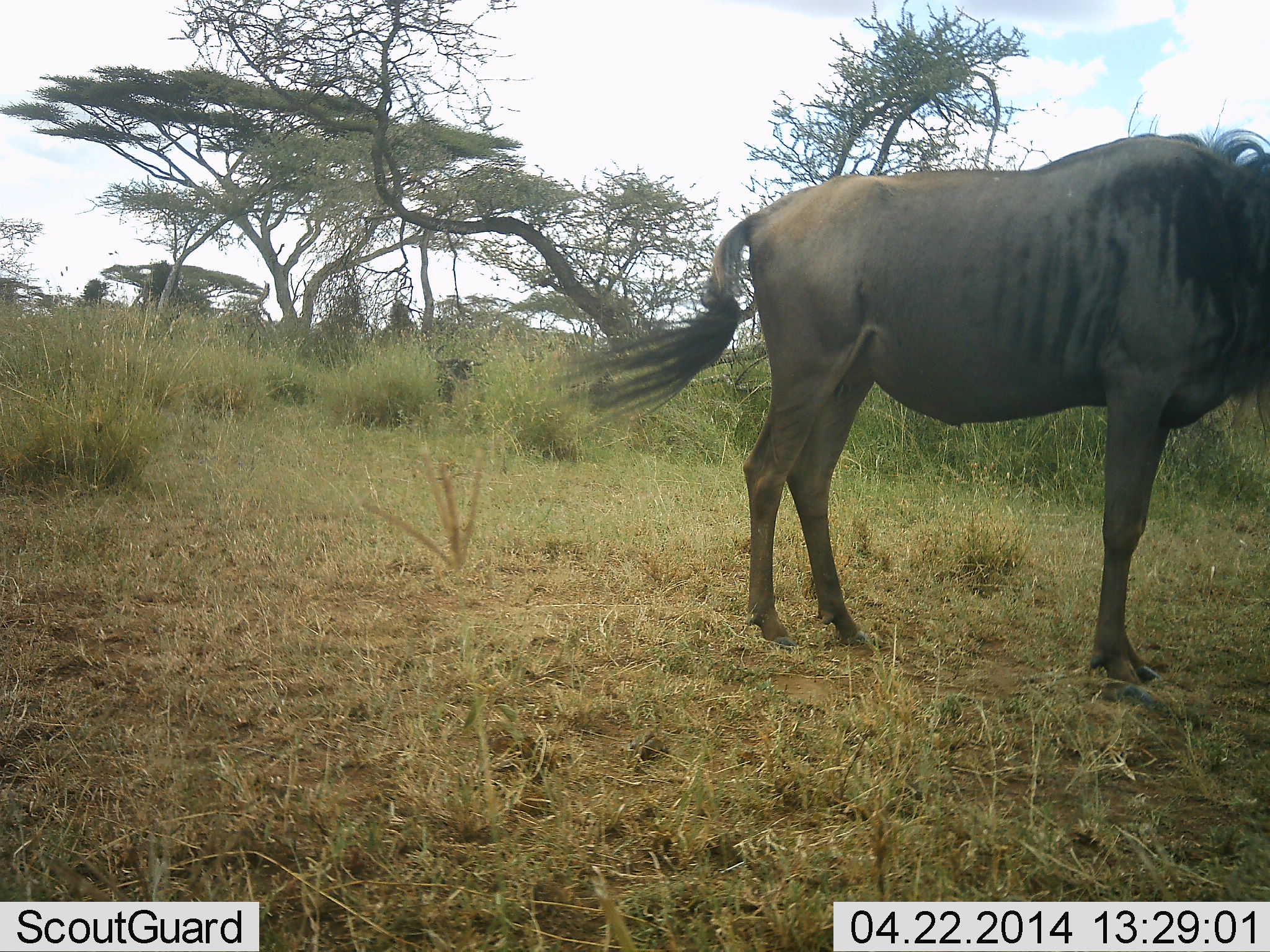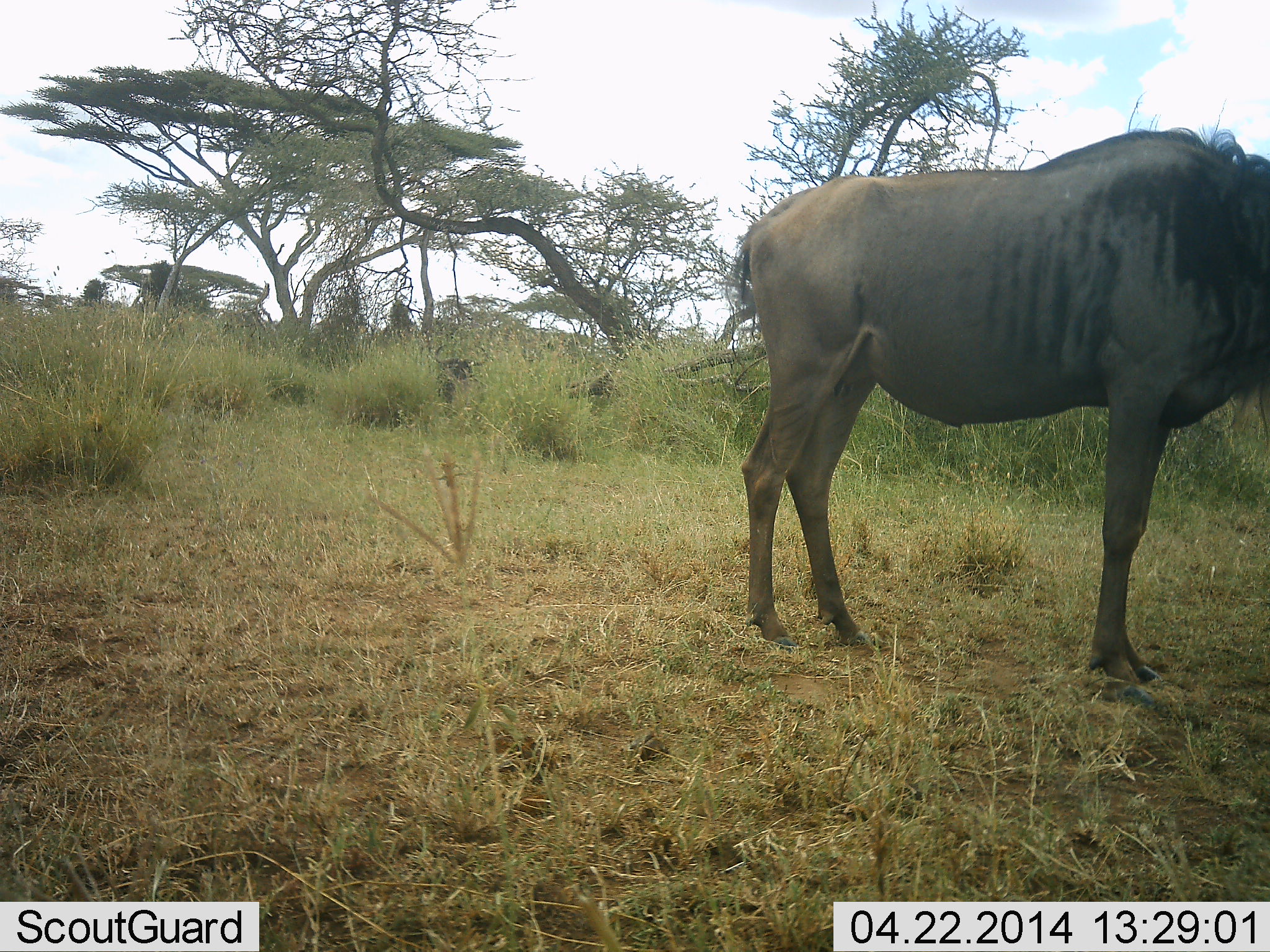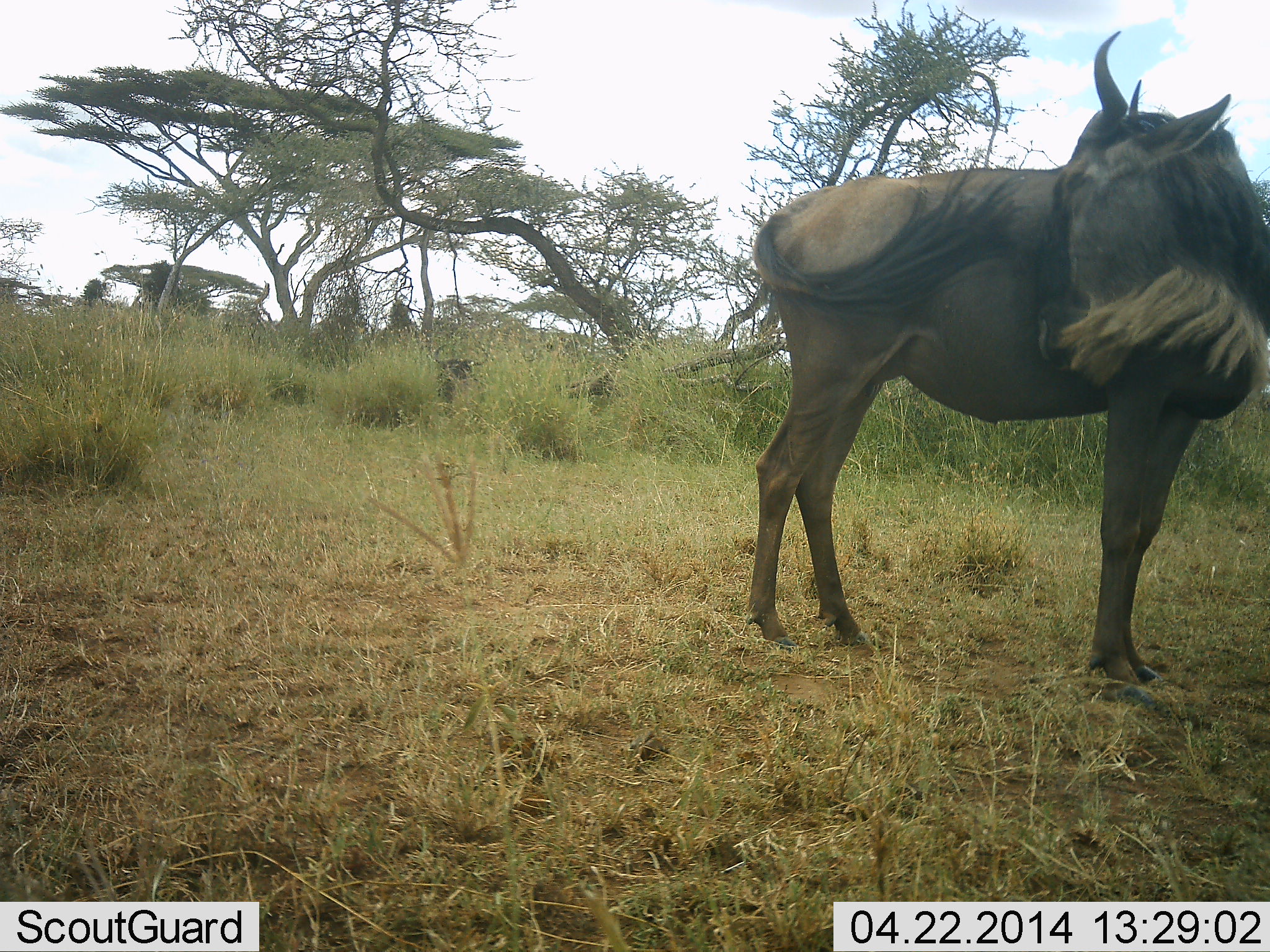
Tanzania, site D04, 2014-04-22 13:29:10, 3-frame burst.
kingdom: Animalia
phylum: Chordata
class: Mammalia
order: Artiodactyla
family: Bovidae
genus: Connochaetes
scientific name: Connochaetes taurinus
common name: blue wildebeest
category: wildebeest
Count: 1.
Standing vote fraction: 100%.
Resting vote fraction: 30%.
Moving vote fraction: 0%.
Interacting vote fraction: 10%.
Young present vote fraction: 0%.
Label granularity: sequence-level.